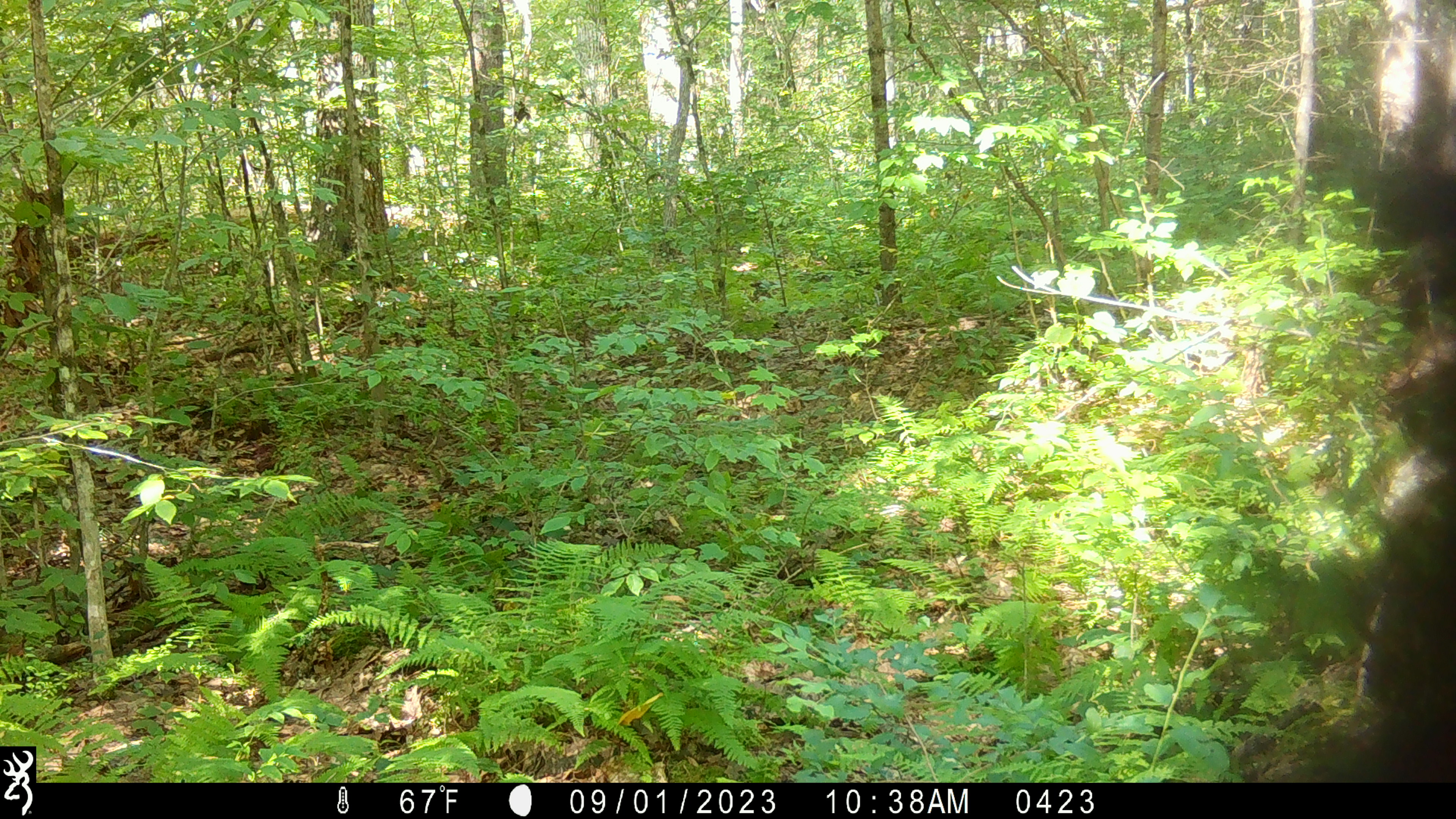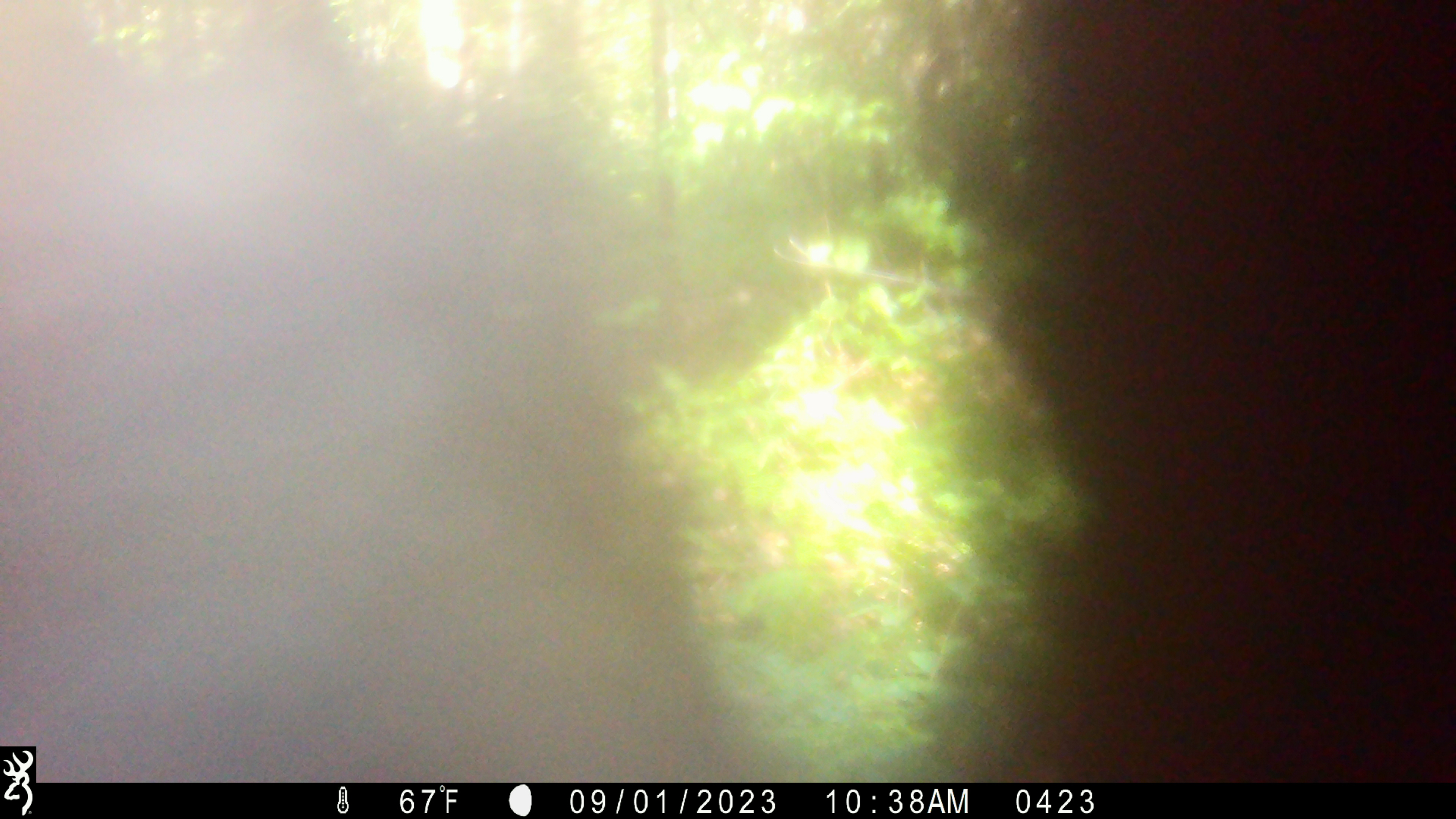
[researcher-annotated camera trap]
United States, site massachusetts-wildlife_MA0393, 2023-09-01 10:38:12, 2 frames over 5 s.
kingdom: Animalia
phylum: Chordata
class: Mammalia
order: Carnivora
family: Ursidae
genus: Ursus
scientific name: Ursus americanus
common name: black bear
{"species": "black bear (Ursus americanus)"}